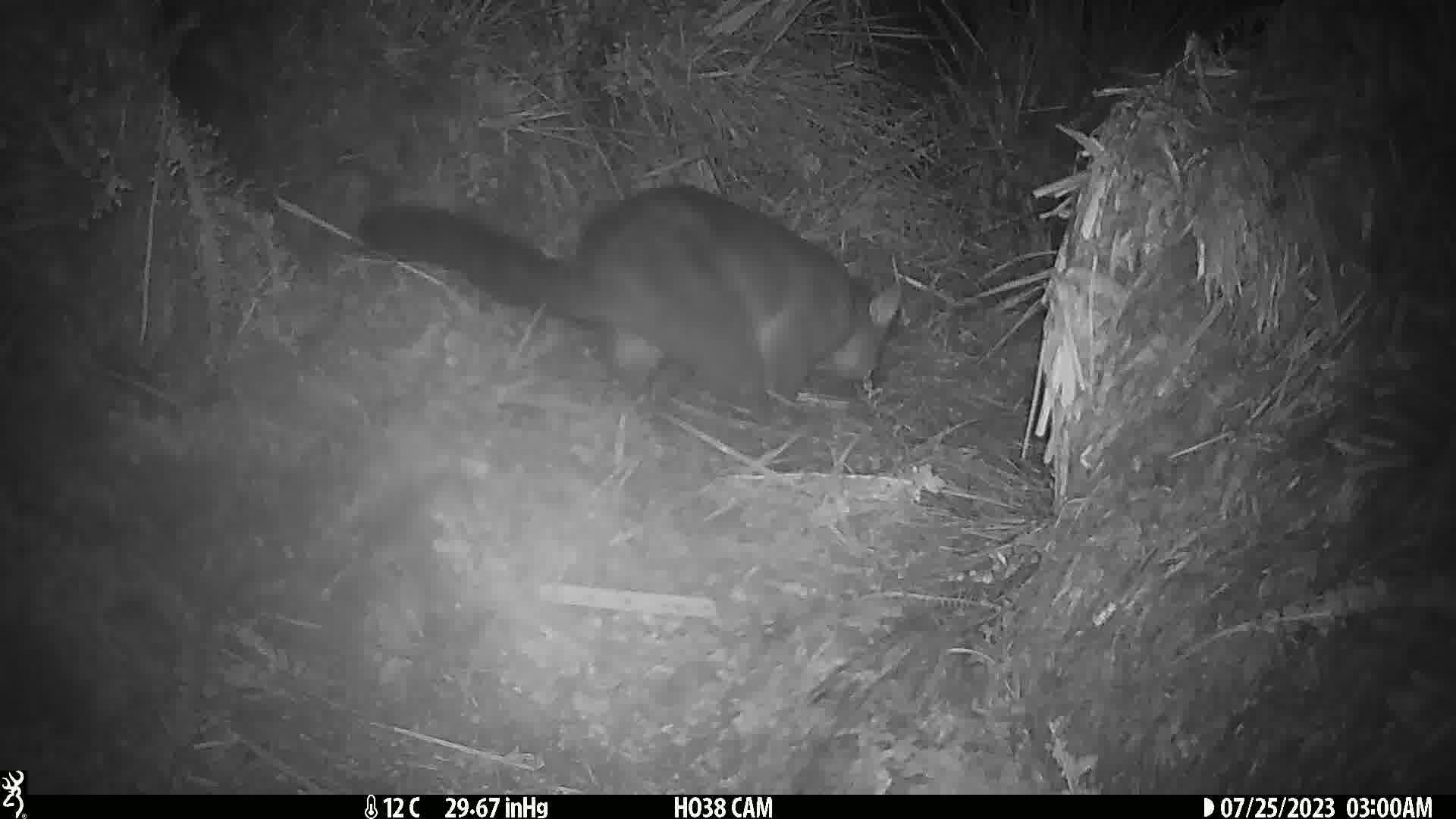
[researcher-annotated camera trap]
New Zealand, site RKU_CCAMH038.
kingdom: Animalia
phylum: Chordata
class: Mammalia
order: Diprotodontia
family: Phalangeridae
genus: Trichosurus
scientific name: Trichosurus vulpecula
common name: common brushtail possum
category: possum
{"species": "possum (common brushtail possum) (Trichosurus vulpecula)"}